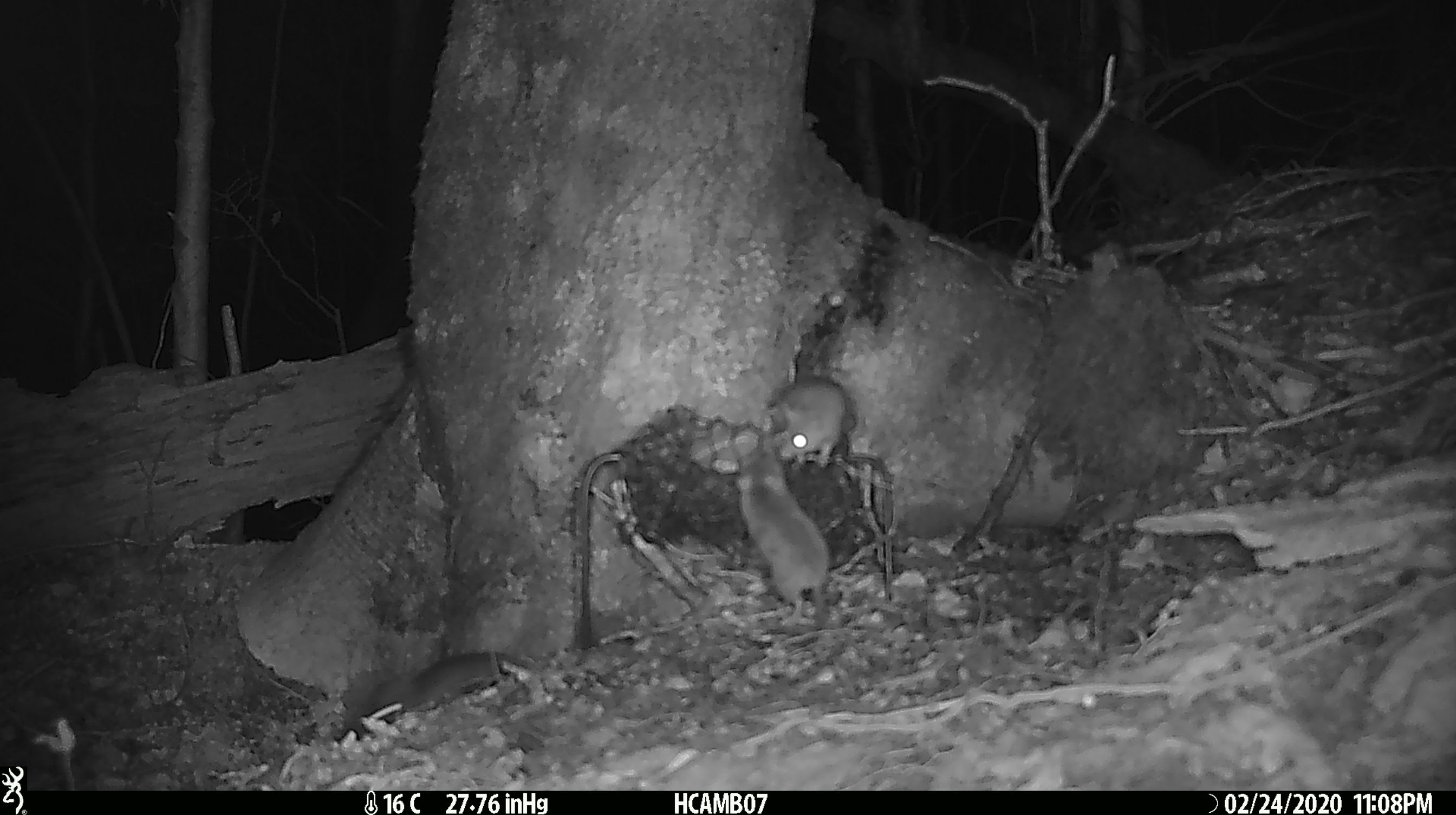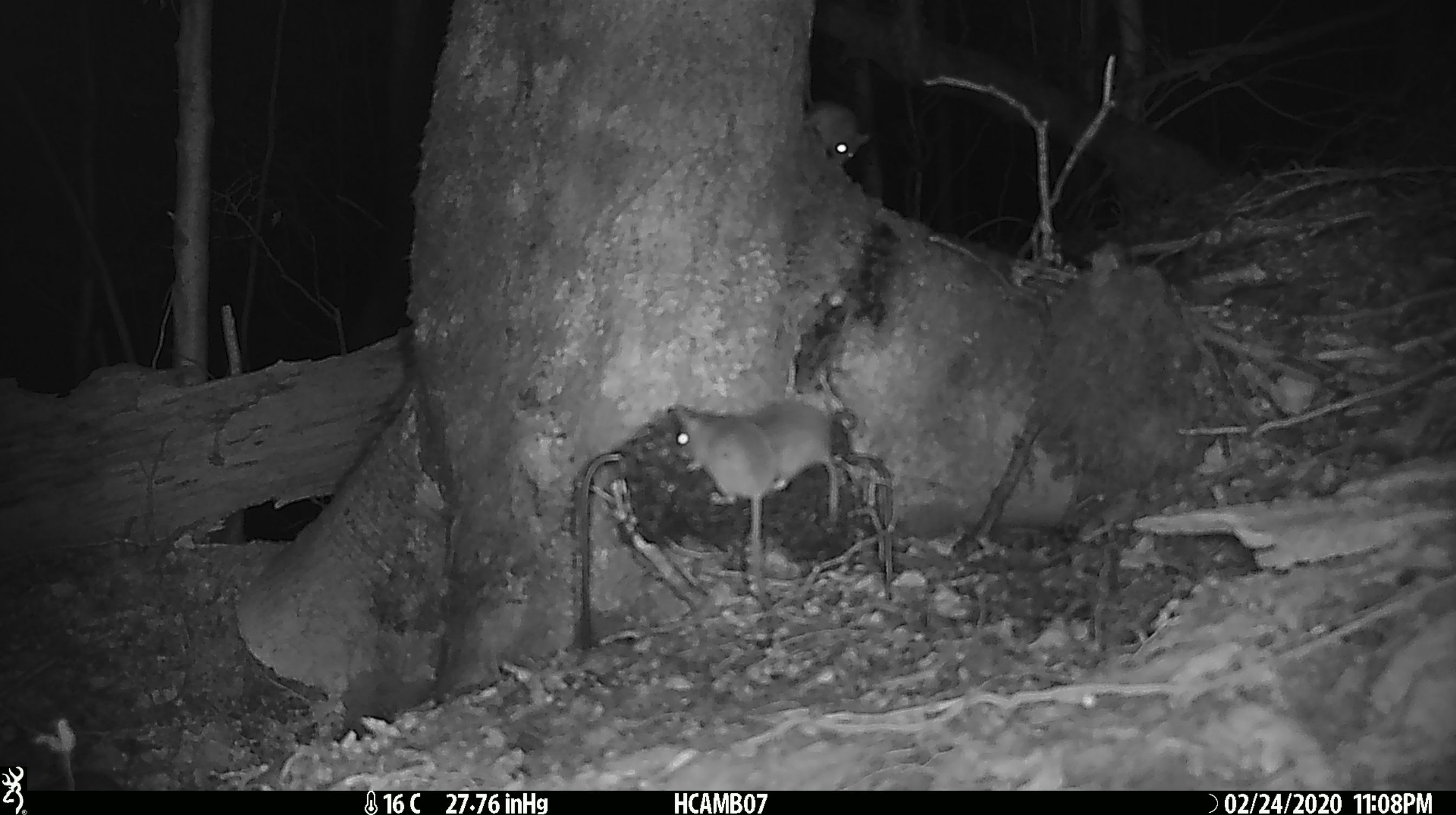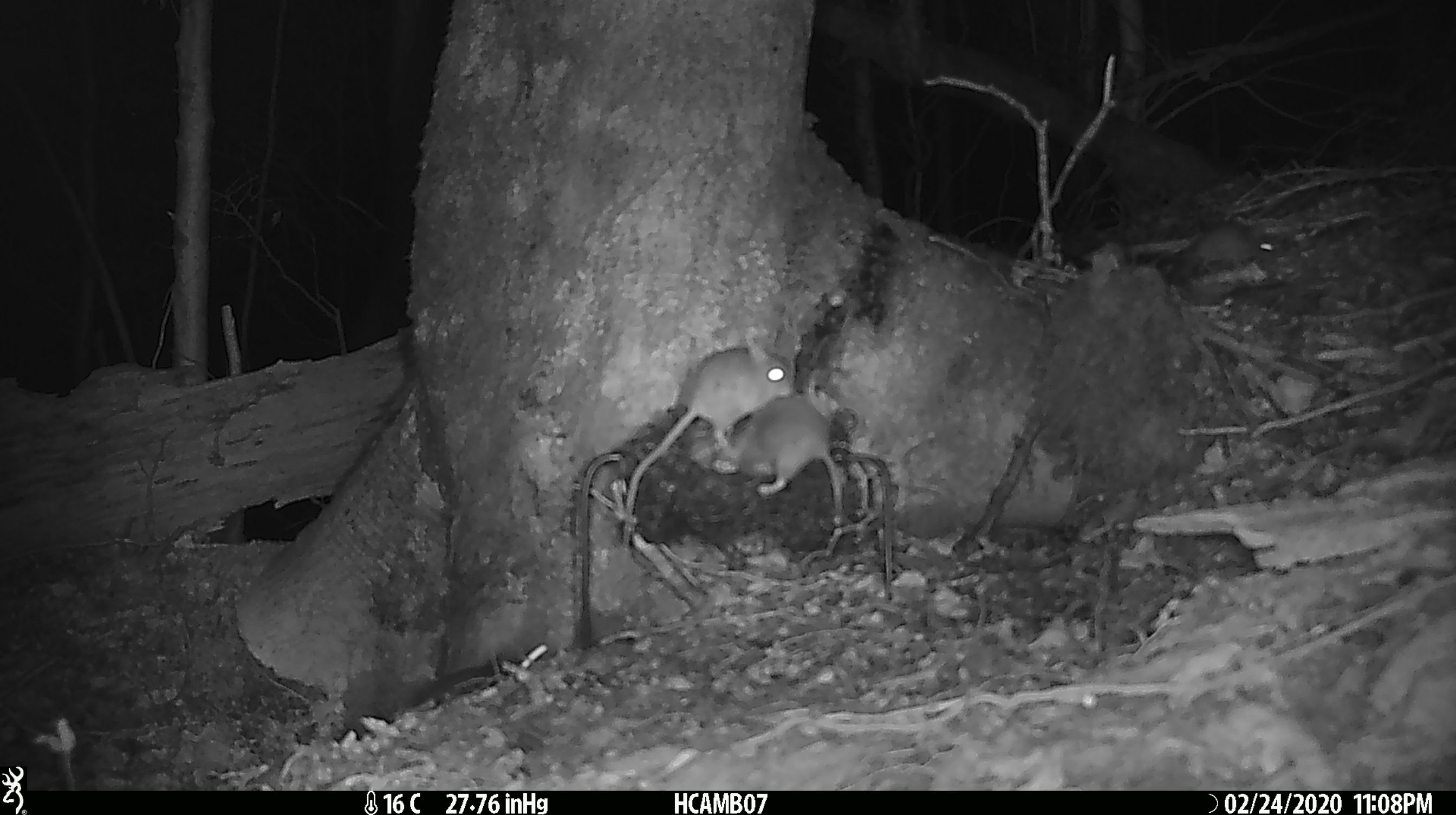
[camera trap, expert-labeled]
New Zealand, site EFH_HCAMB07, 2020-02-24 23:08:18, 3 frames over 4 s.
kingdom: Animalia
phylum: Chordata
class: Mammalia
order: Rodentia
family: Muridae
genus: Mus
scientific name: Mus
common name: mouse